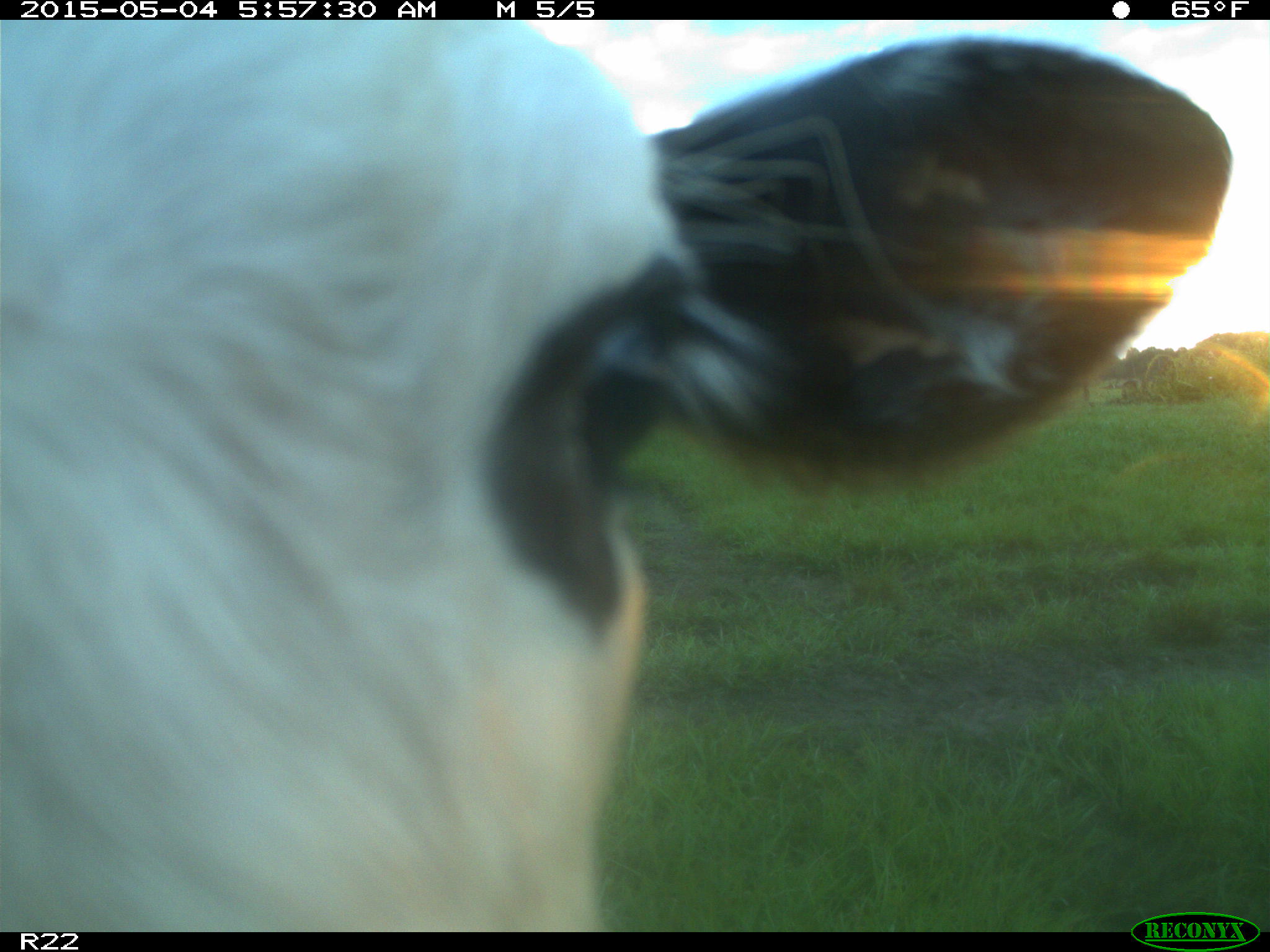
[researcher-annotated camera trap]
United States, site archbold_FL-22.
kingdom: Animalia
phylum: Chordata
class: Mammalia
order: Artiodactyla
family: Bovidae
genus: Bos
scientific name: Bos taurus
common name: domestic cow